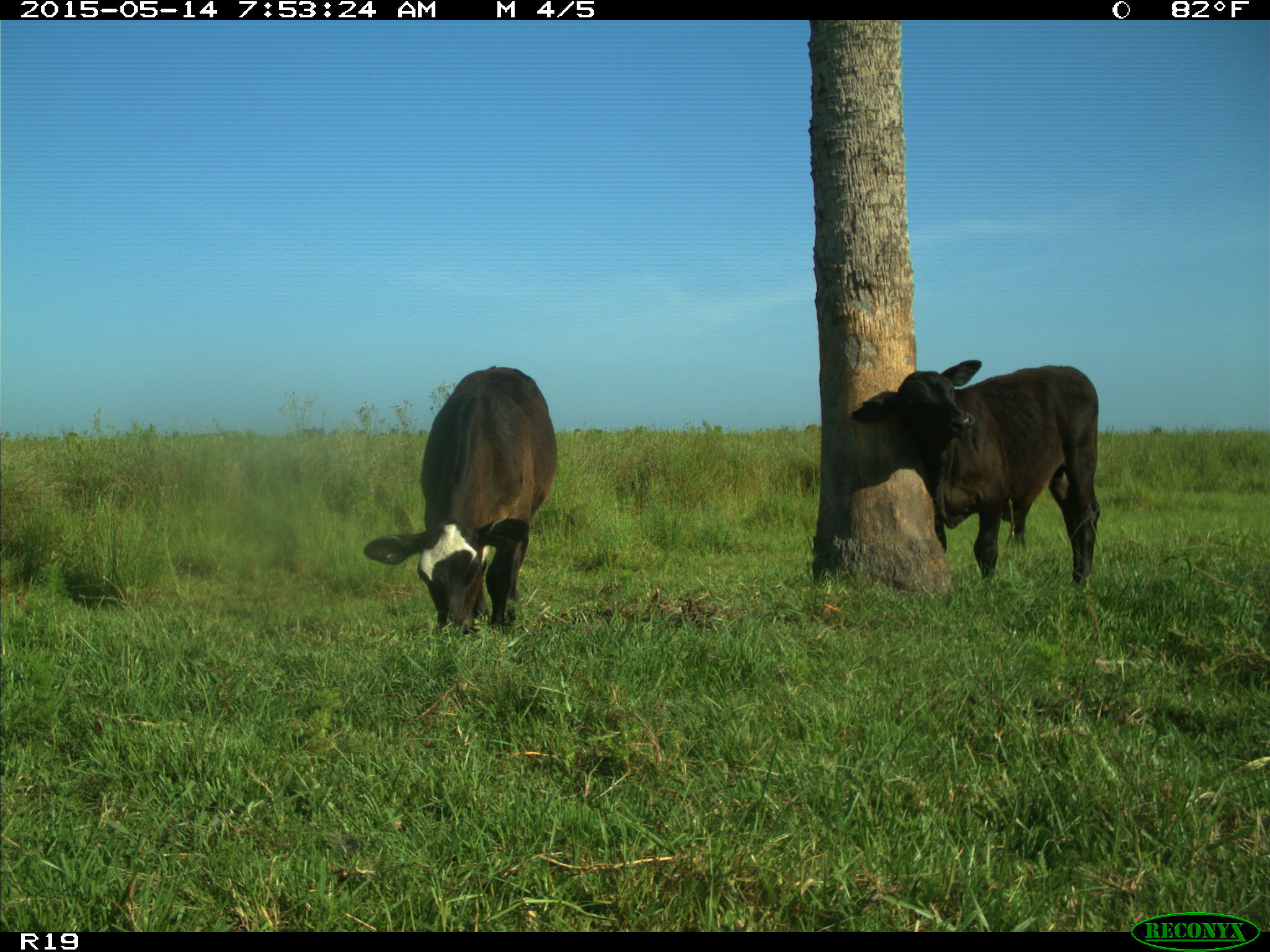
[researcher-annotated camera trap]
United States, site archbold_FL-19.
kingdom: Animalia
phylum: Chordata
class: Mammalia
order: Artiodactyla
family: Bovidae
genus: Bos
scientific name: Bos taurus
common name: domestic cow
Bos taurus (domestic cow).